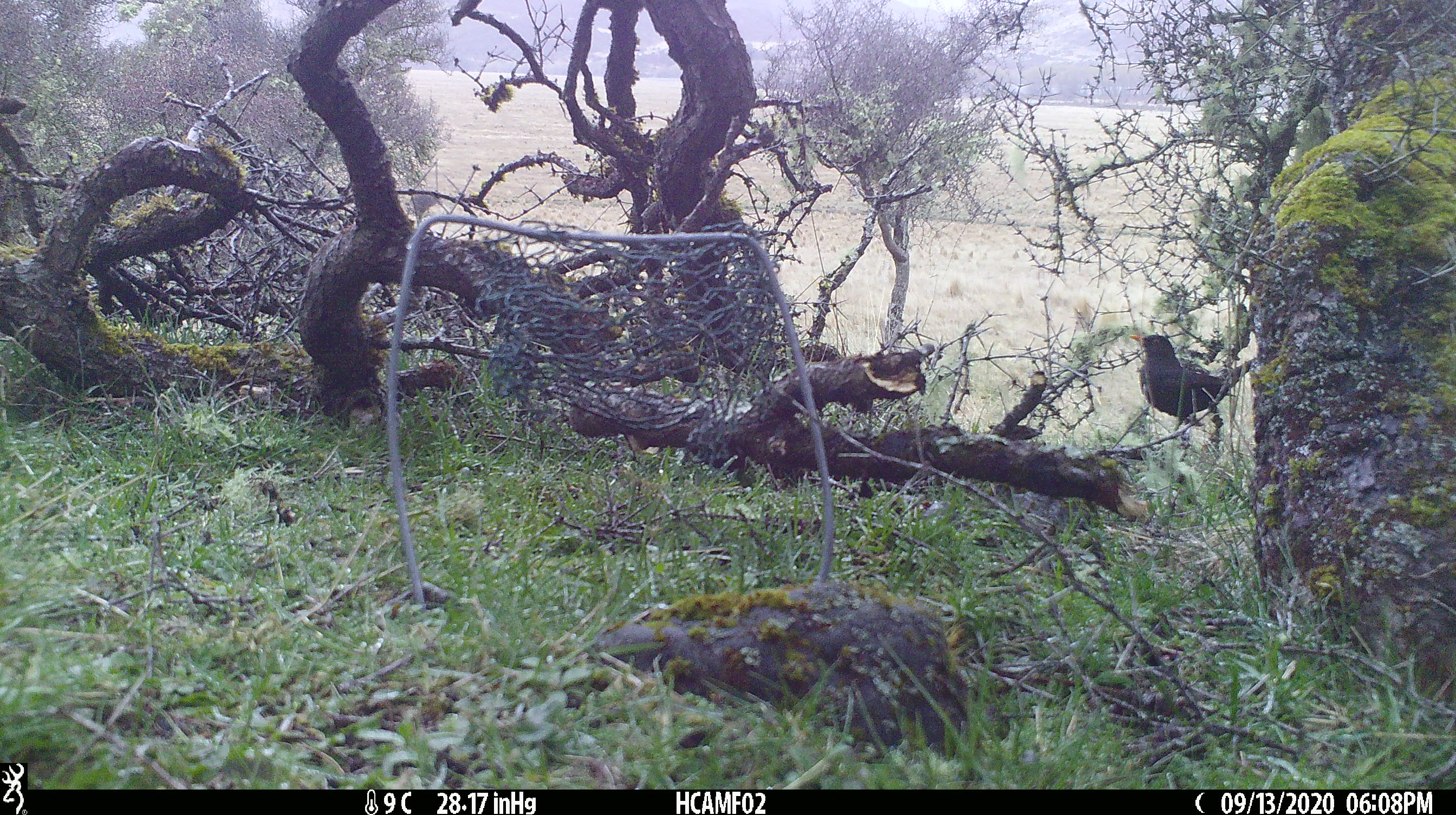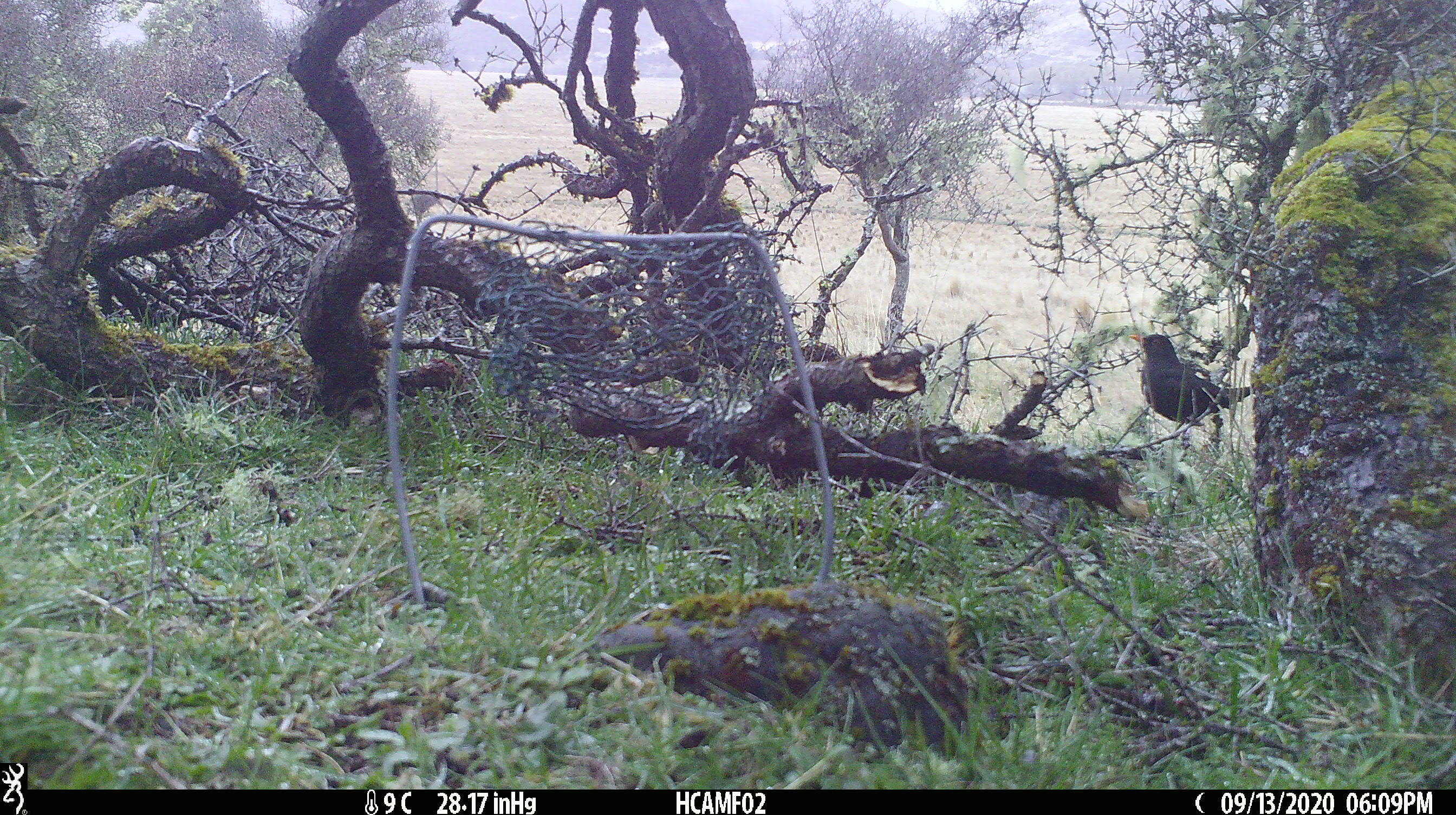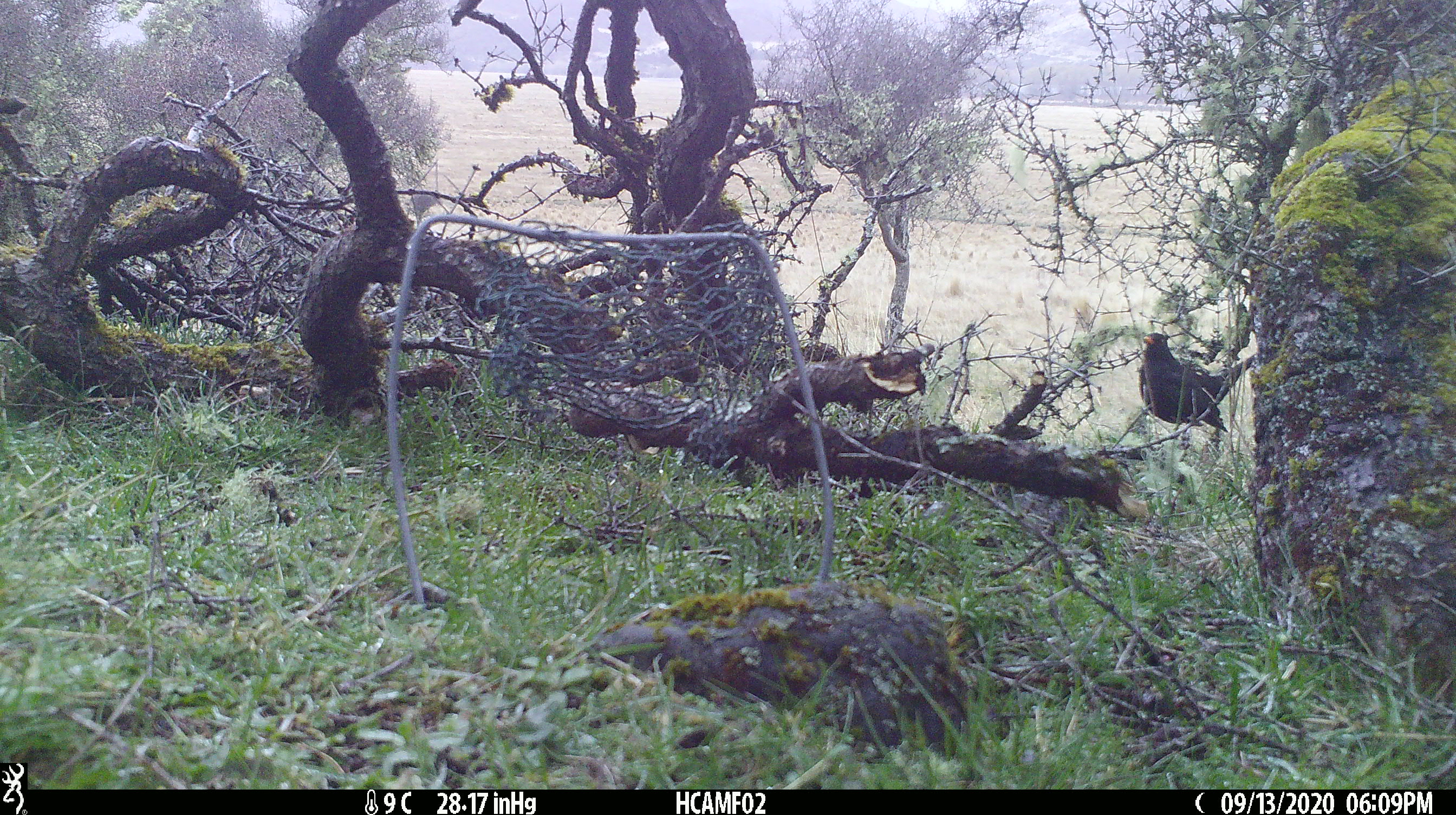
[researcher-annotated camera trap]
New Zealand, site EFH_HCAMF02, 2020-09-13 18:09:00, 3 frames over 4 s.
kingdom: Animalia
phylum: Chordata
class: Aves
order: Passeriformes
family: Turdidae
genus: Turdus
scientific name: Turdus merula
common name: eurasian blackbird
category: blackbird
Blackbird (eurasian blackbird) (Turdus merula).